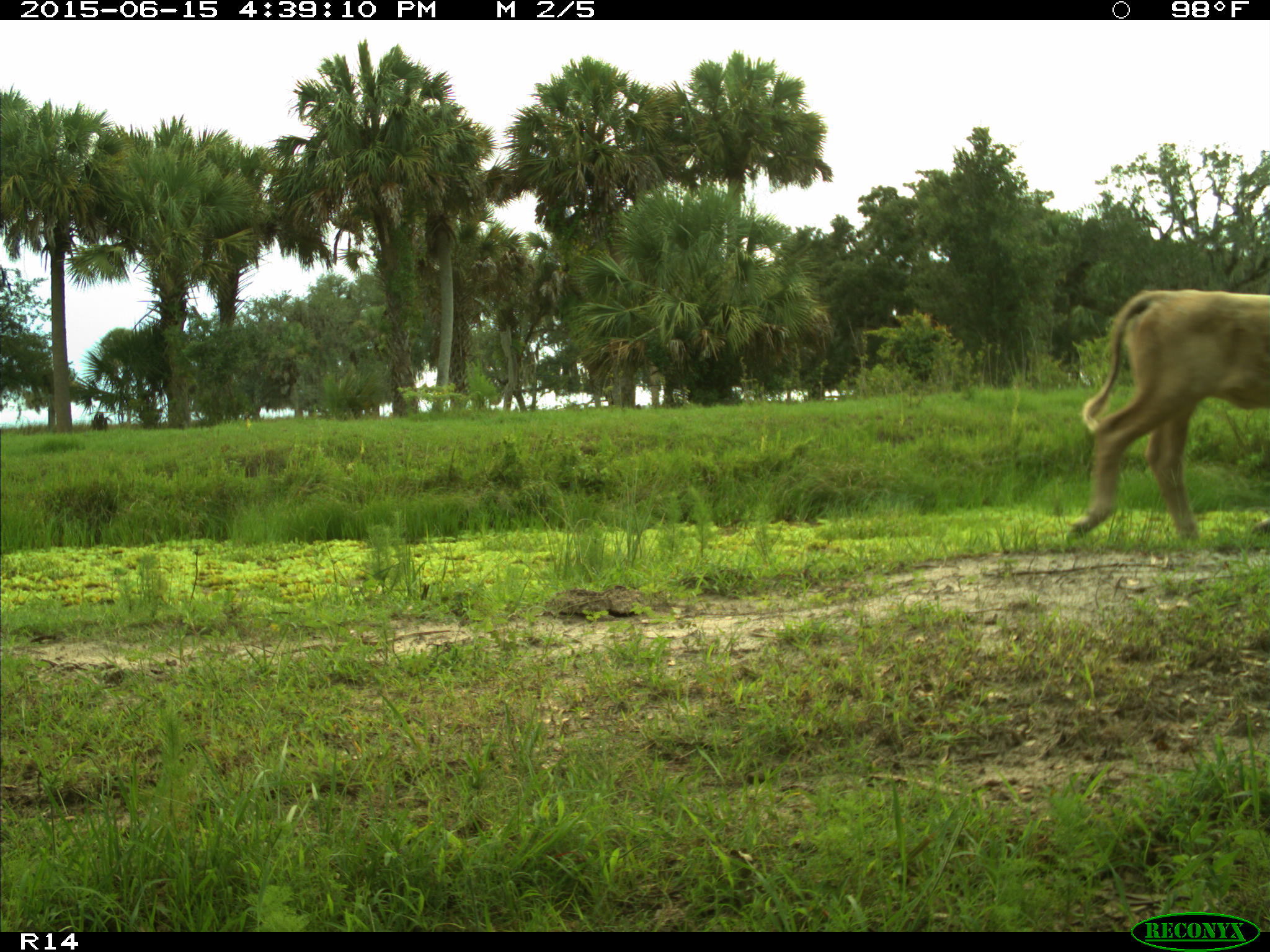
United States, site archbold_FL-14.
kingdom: Animalia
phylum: Chordata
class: Mammalia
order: Artiodactyla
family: Bovidae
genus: Bos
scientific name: Bos taurus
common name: domestic cow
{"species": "Bos taurus (domestic cow)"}